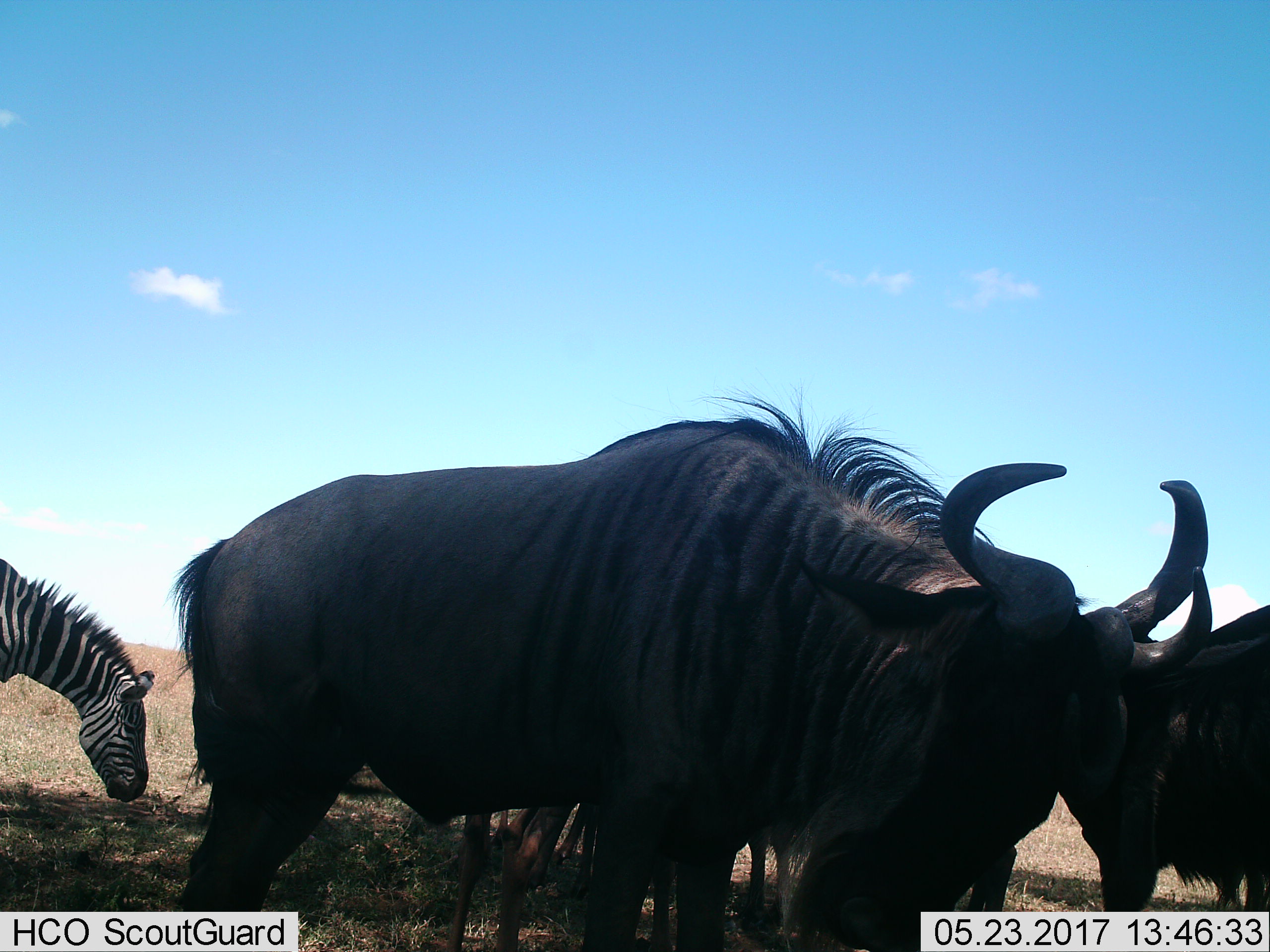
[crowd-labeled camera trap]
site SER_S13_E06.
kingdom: Animalia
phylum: Chordata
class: Mammalia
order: Artiodactyla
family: Bovidae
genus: Connochaetes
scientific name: Connochaetes taurinus taurinus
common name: blue wildebeest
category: wildebeestblue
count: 3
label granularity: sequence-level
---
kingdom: Animalia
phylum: Chordata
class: Mammalia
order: Perissodactyla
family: Equidae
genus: Equus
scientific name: Equus quagga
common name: plains zebra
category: zebraplains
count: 1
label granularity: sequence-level